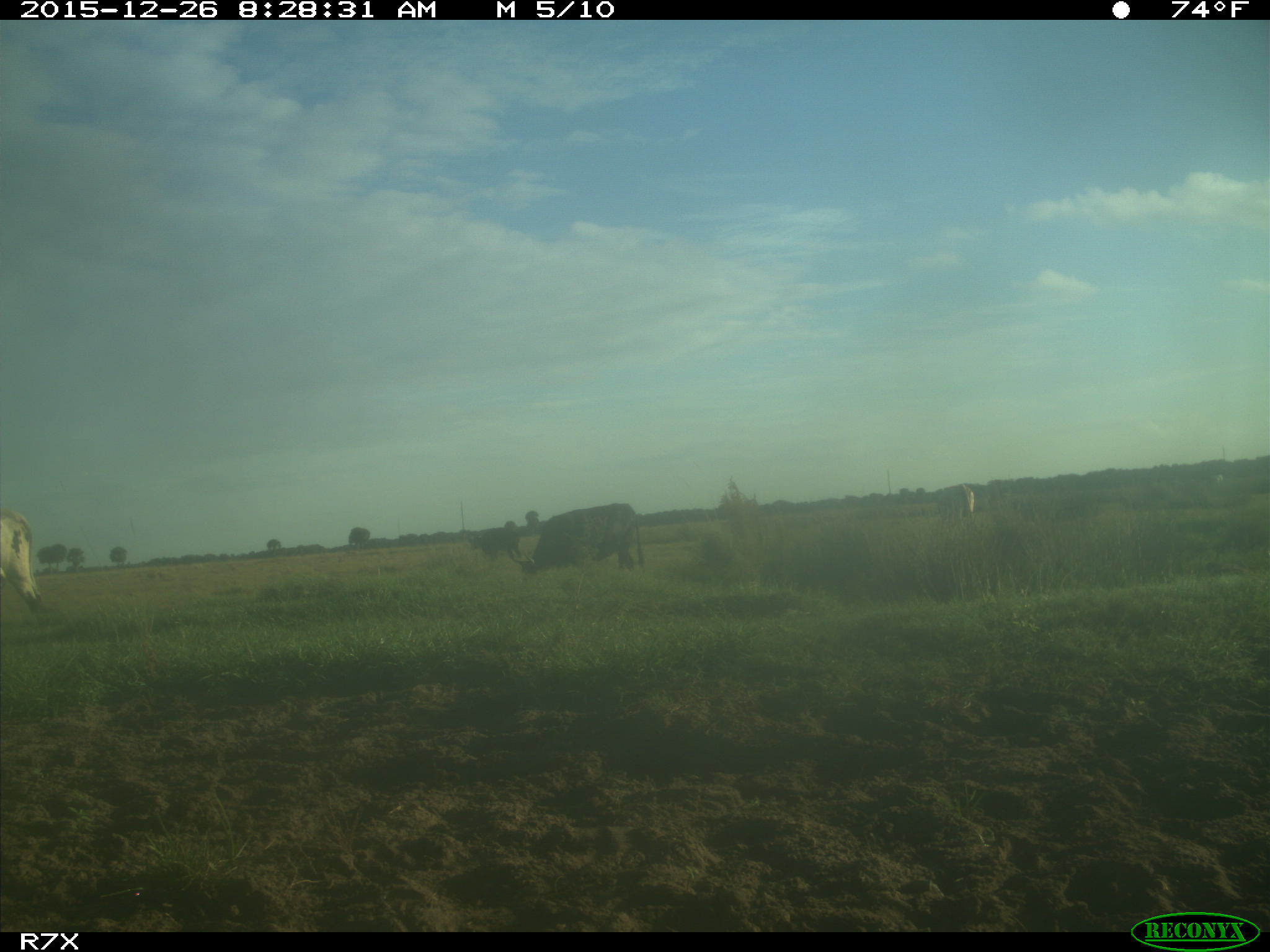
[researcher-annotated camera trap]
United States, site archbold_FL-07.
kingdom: Animalia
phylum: Chordata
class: Mammalia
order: Artiodactyla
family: Bovidae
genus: Bos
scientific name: Bos taurus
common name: domestic cow